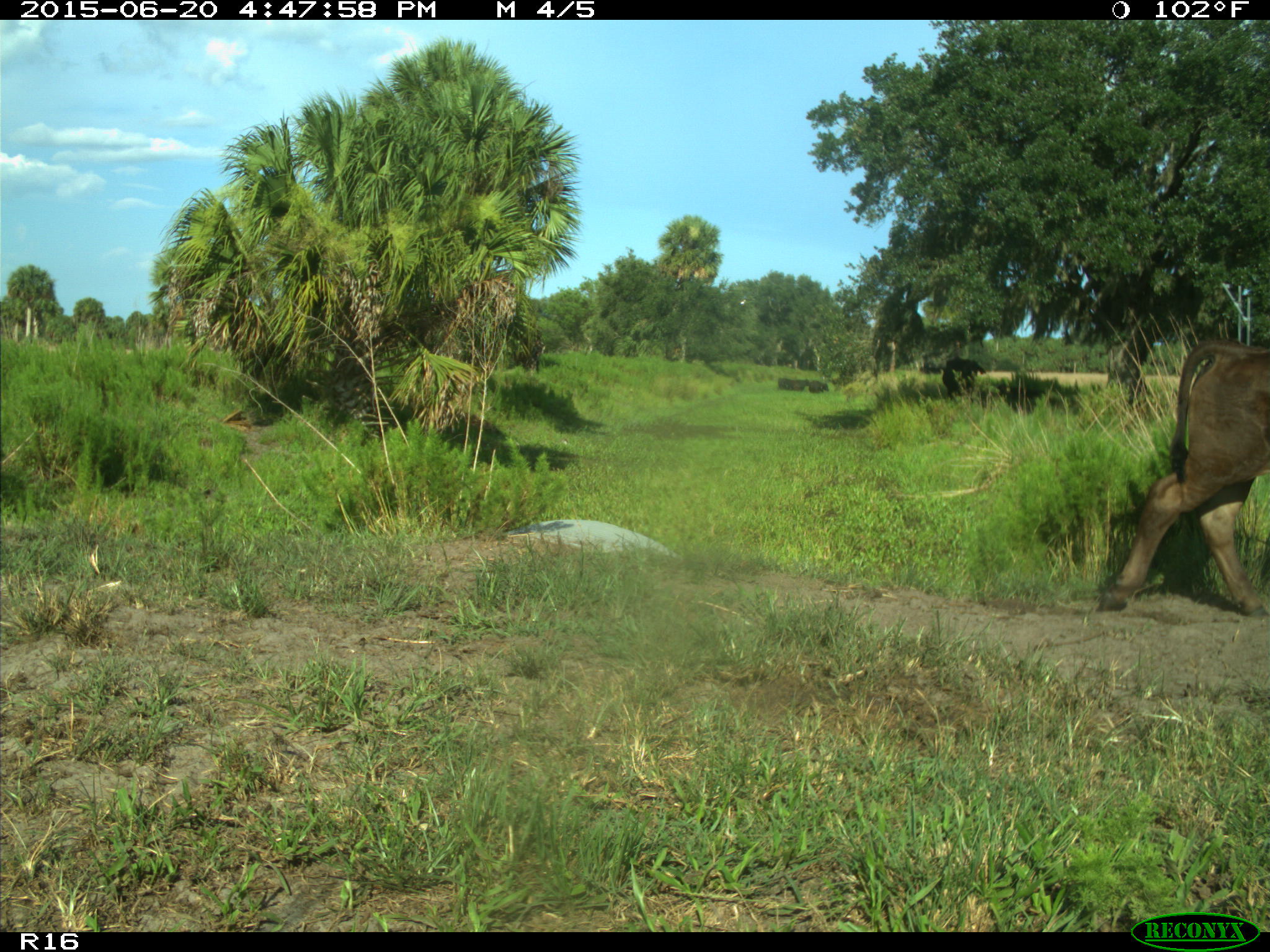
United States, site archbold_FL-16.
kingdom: Animalia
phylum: Chordata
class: Mammalia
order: Artiodactyla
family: Bovidae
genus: Bos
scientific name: Bos taurus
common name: domestic cow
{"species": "Bos taurus (domestic cow)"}